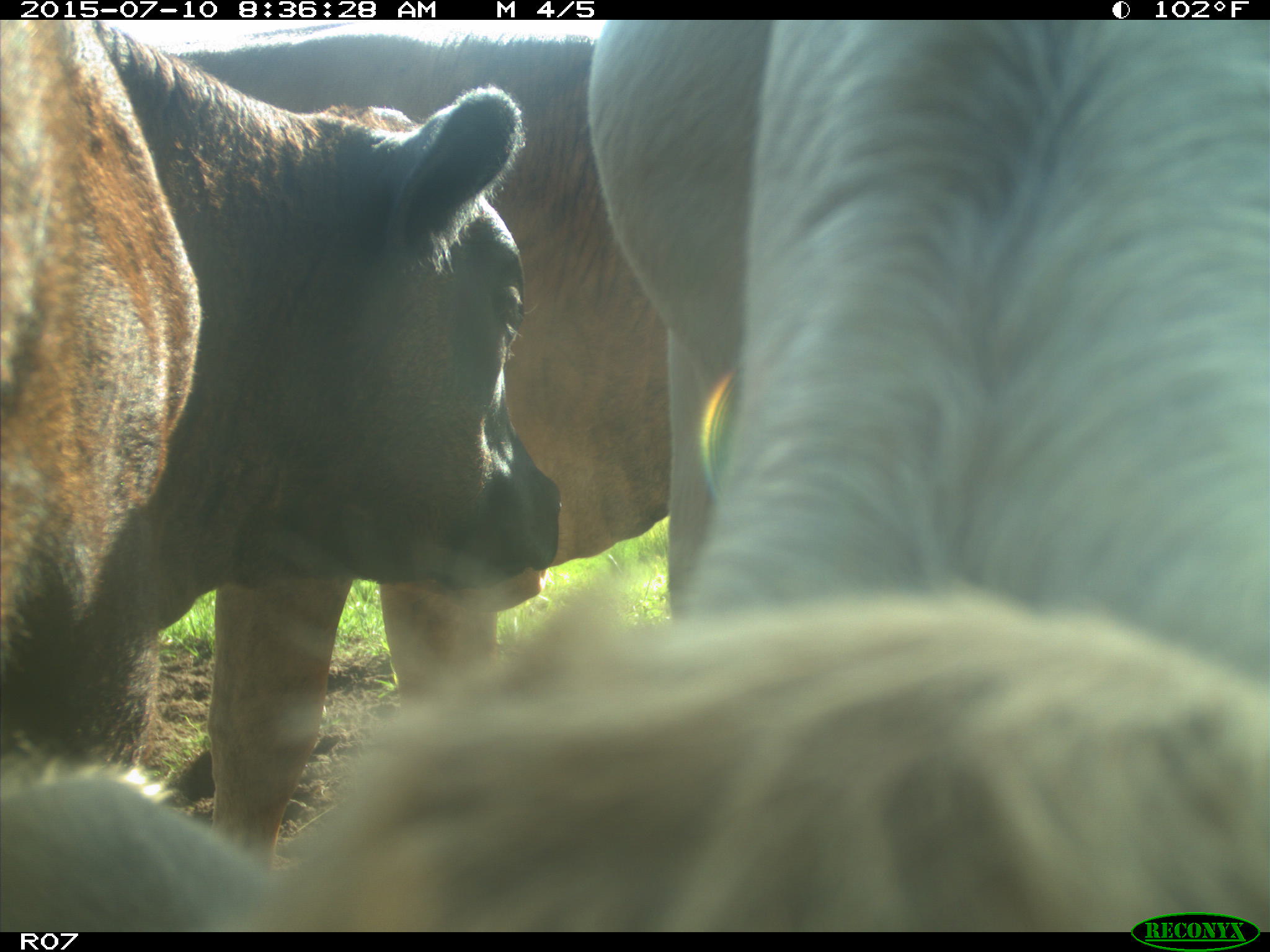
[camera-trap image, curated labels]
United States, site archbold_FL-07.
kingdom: Animalia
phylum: Chordata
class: Mammalia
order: Artiodactyla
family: Bovidae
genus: Bos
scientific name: Bos taurus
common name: domestic cow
Bos taurus (domestic cow).